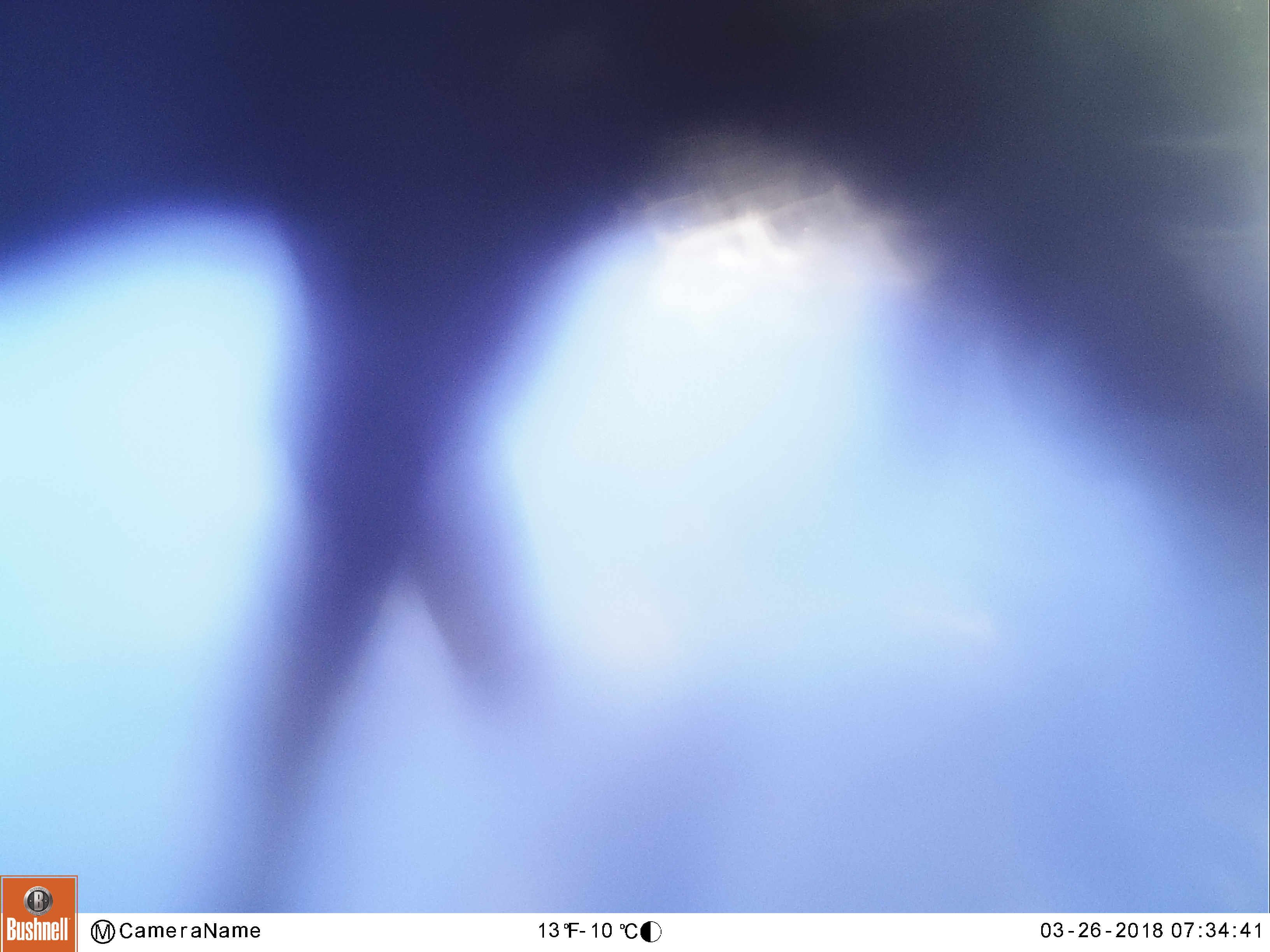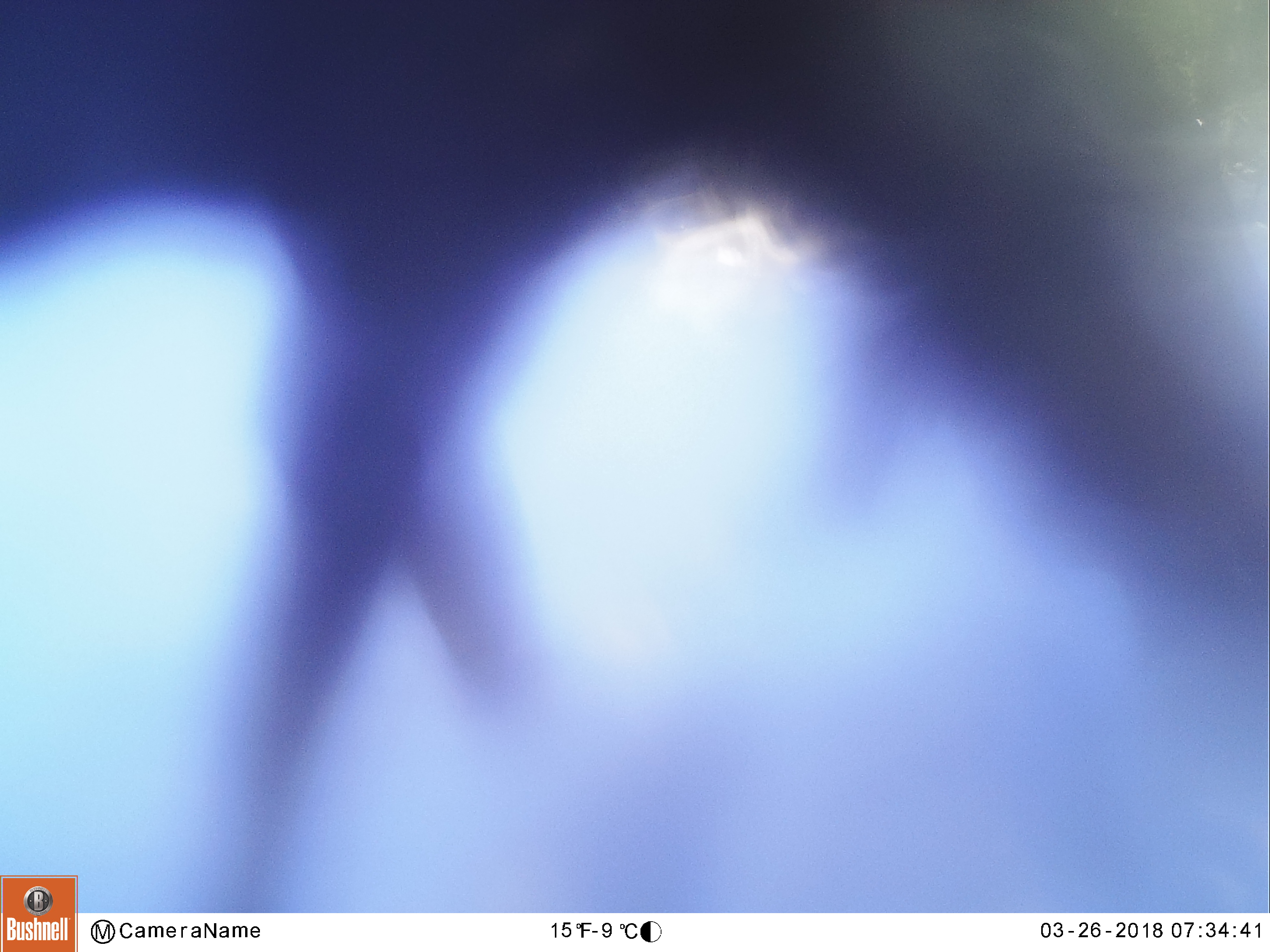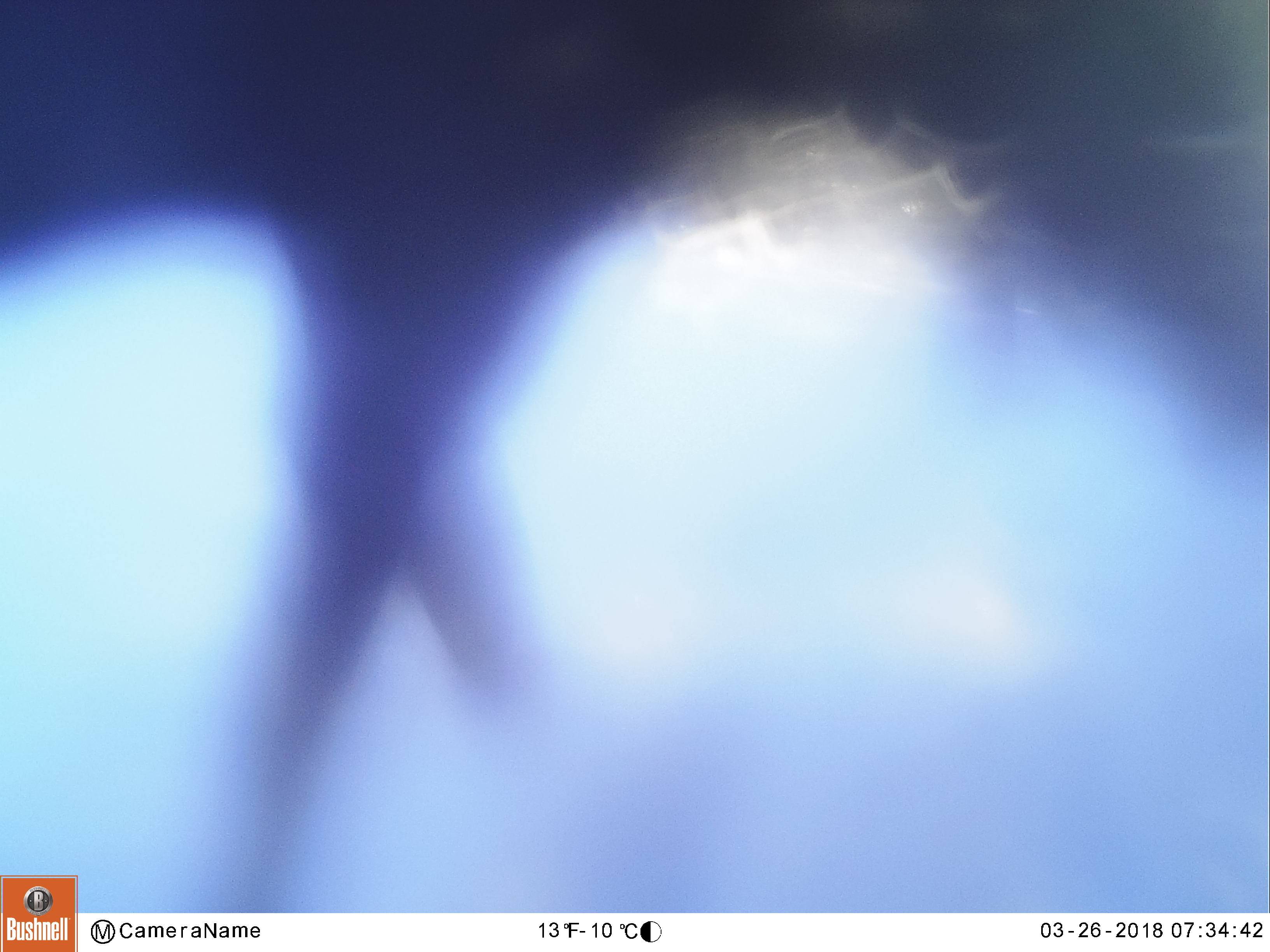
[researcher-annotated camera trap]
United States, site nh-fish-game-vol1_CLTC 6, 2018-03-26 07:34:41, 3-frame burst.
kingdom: Animalia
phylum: Chordata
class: Mammalia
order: Artiodactyla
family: Cervidae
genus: Alces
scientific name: Alces alces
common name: moose